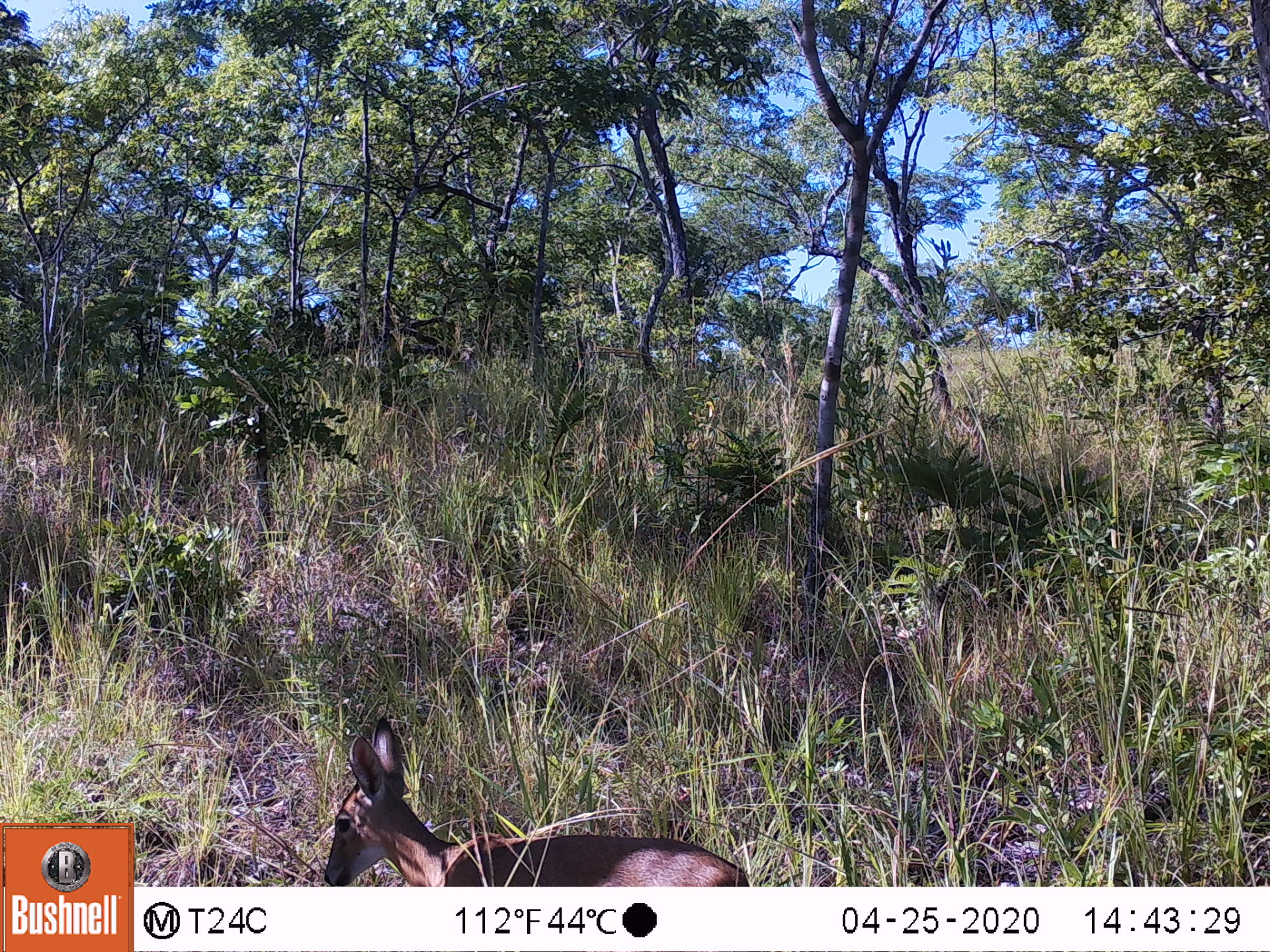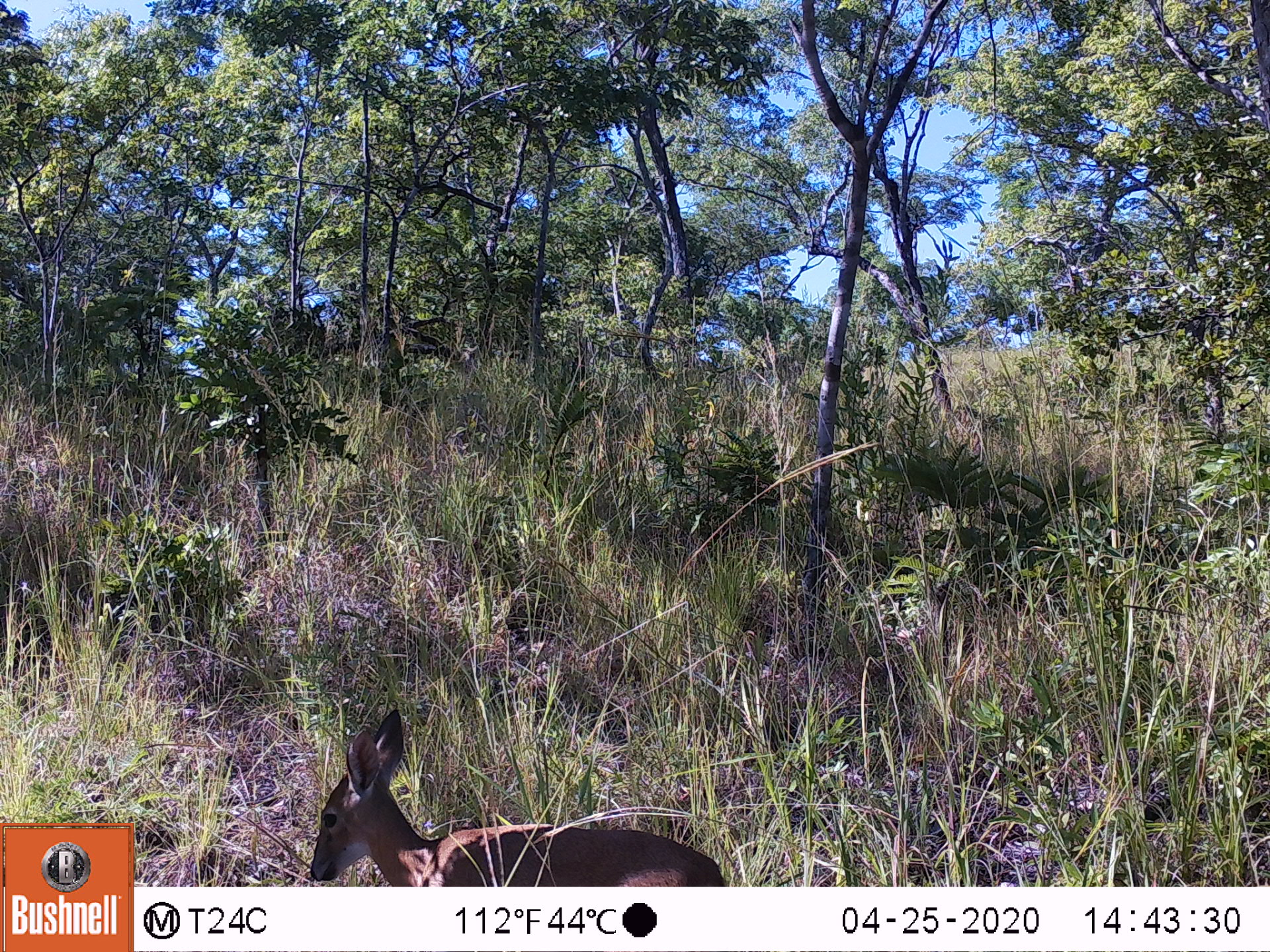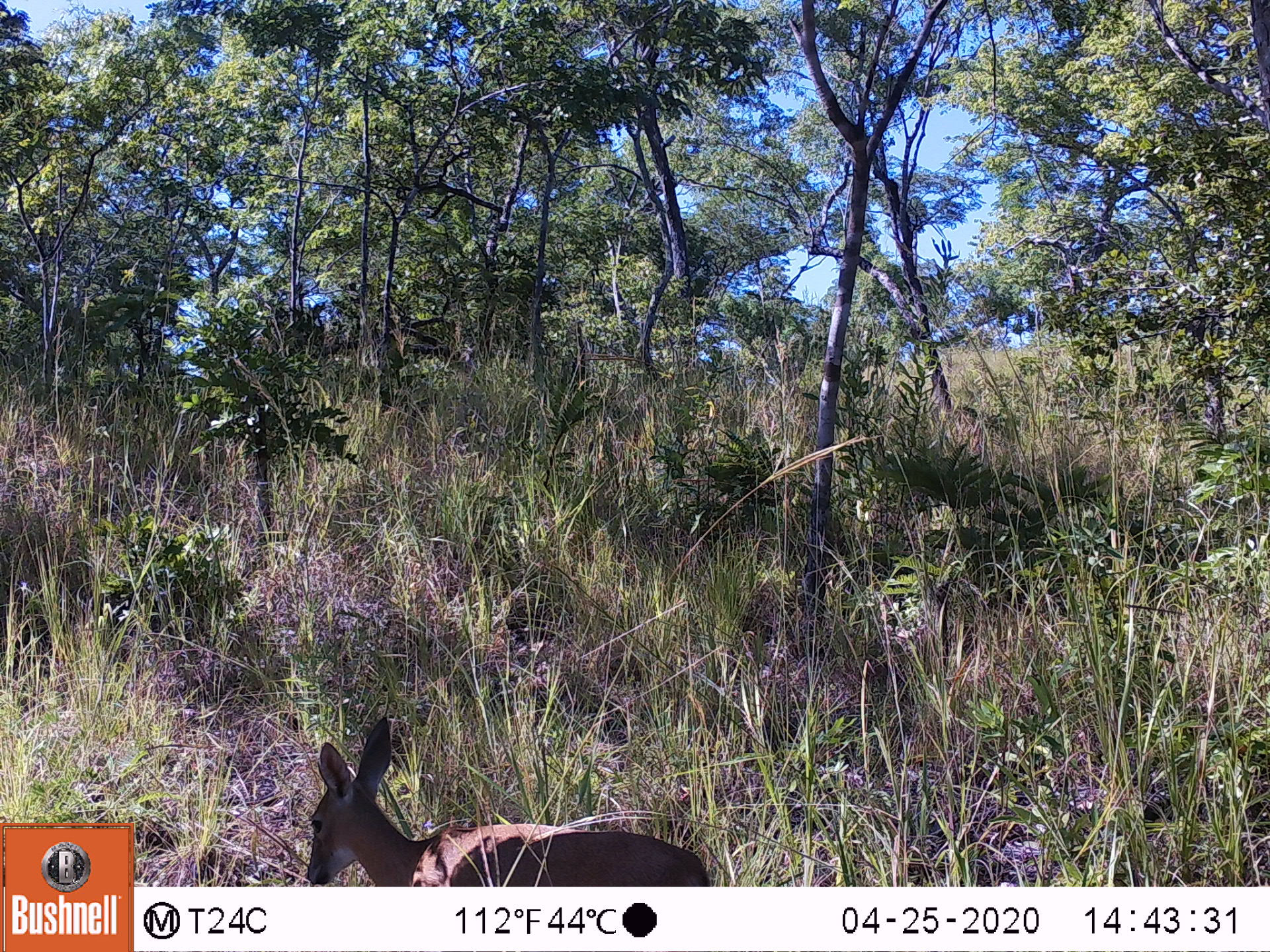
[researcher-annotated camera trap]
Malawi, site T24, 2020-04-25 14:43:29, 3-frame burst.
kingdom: Animalia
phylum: Chordata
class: Mammalia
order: Artiodactyla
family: Bovidae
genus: Redunca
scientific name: Redunca arundinum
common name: southern reedbuck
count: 1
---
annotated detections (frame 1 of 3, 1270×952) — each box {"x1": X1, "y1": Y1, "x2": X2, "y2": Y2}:
southern reedbuck: {"x1": 307, "y1": 725, "x2": 782, "y2": 887}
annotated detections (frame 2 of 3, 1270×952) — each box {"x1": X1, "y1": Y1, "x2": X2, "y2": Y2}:
southern reedbuck: {"x1": 292, "y1": 712, "x2": 757, "y2": 880}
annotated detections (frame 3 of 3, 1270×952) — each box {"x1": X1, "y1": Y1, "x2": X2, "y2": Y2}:
southern reedbuck: {"x1": 287, "y1": 713, "x2": 735, "y2": 885}